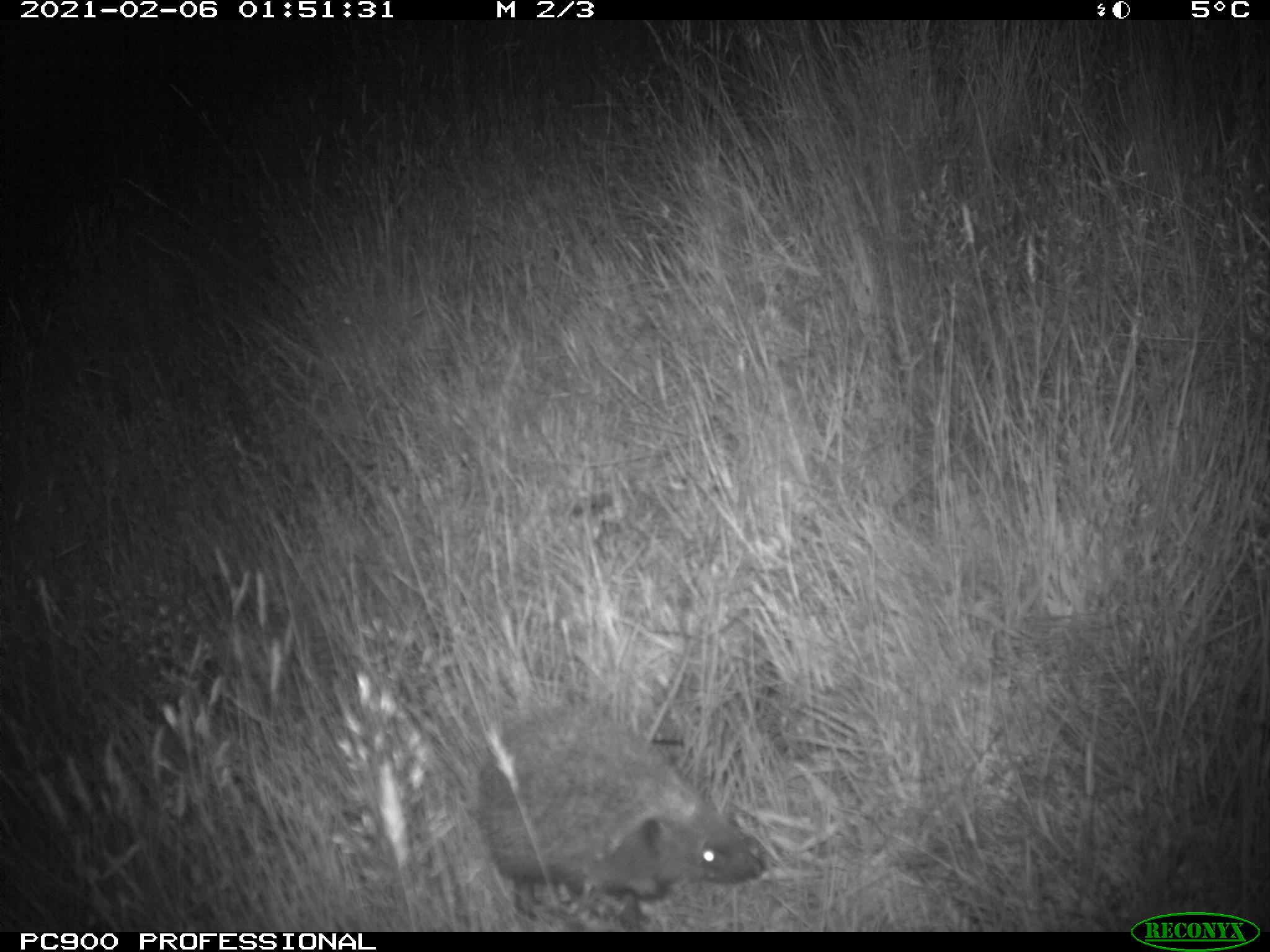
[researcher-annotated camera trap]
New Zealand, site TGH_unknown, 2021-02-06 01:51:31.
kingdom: Animalia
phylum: Chordata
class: Mammalia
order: Eulipotyphla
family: Erinaceidae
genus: Erinaceus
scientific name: Erinaceus europaeus europaeus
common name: european hedgehog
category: hedgehog